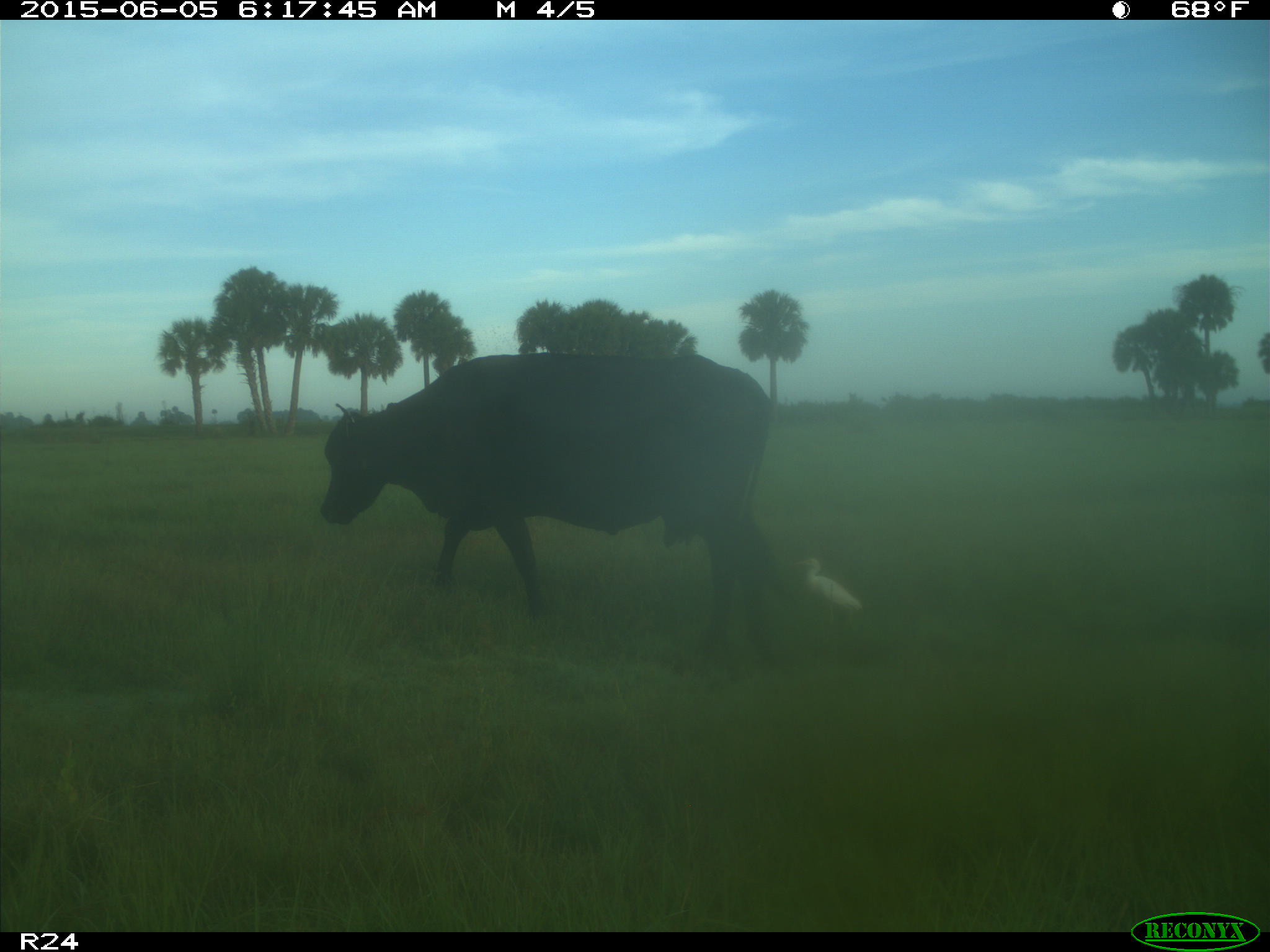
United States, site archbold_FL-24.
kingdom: Animalia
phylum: Chordata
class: Mammalia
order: Artiodactyla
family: Bovidae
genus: Bos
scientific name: Bos taurus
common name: domestic cow